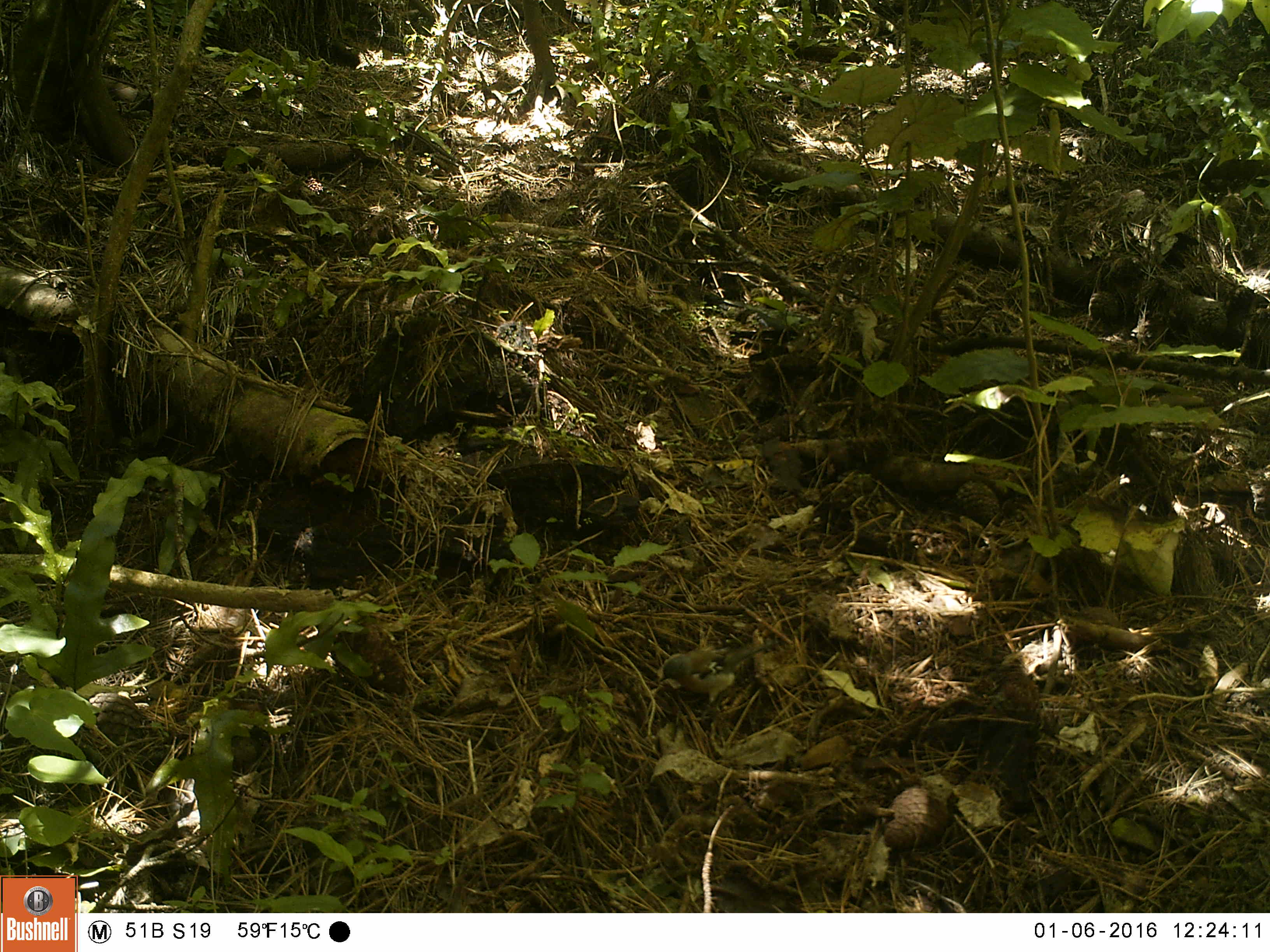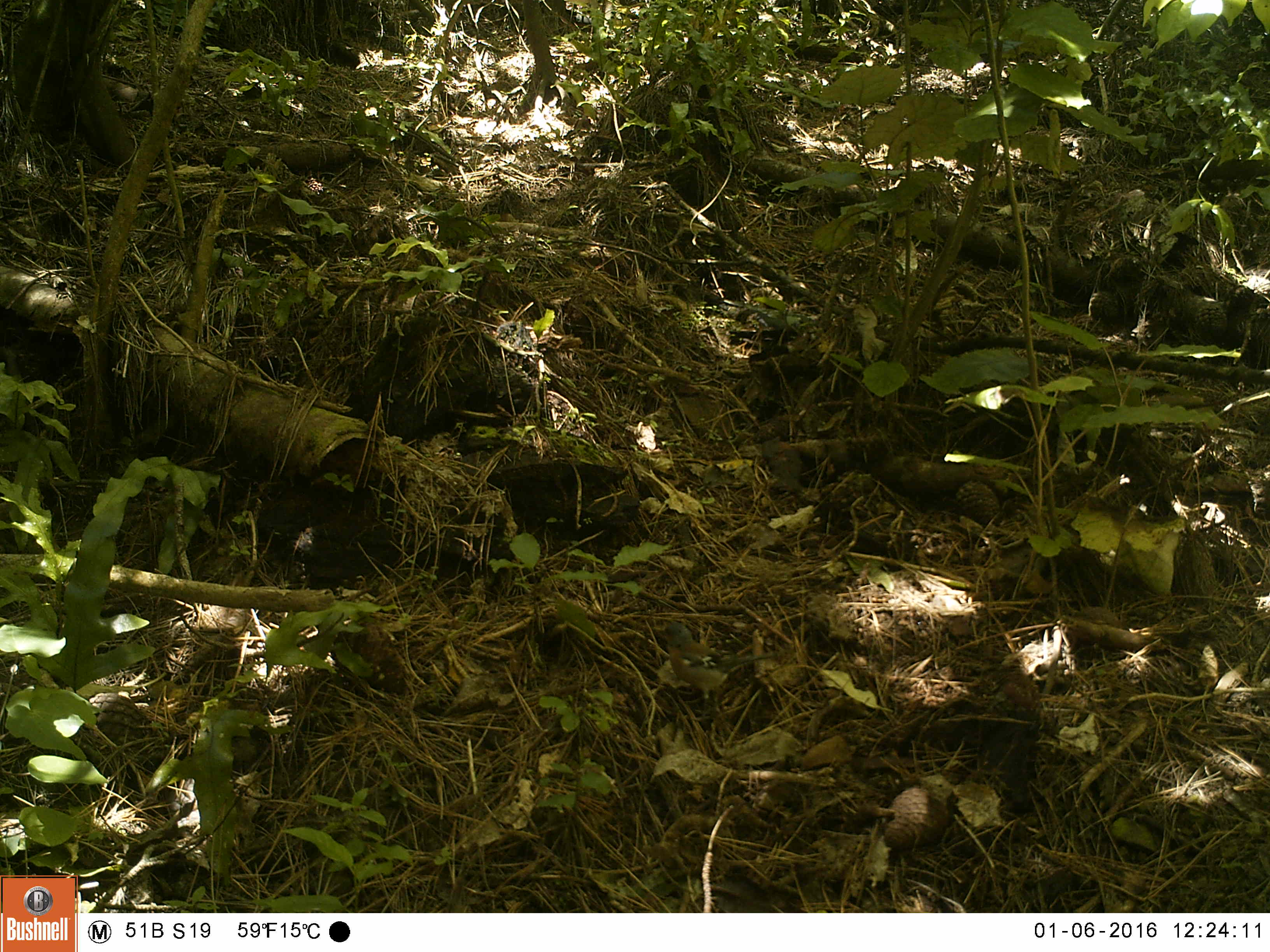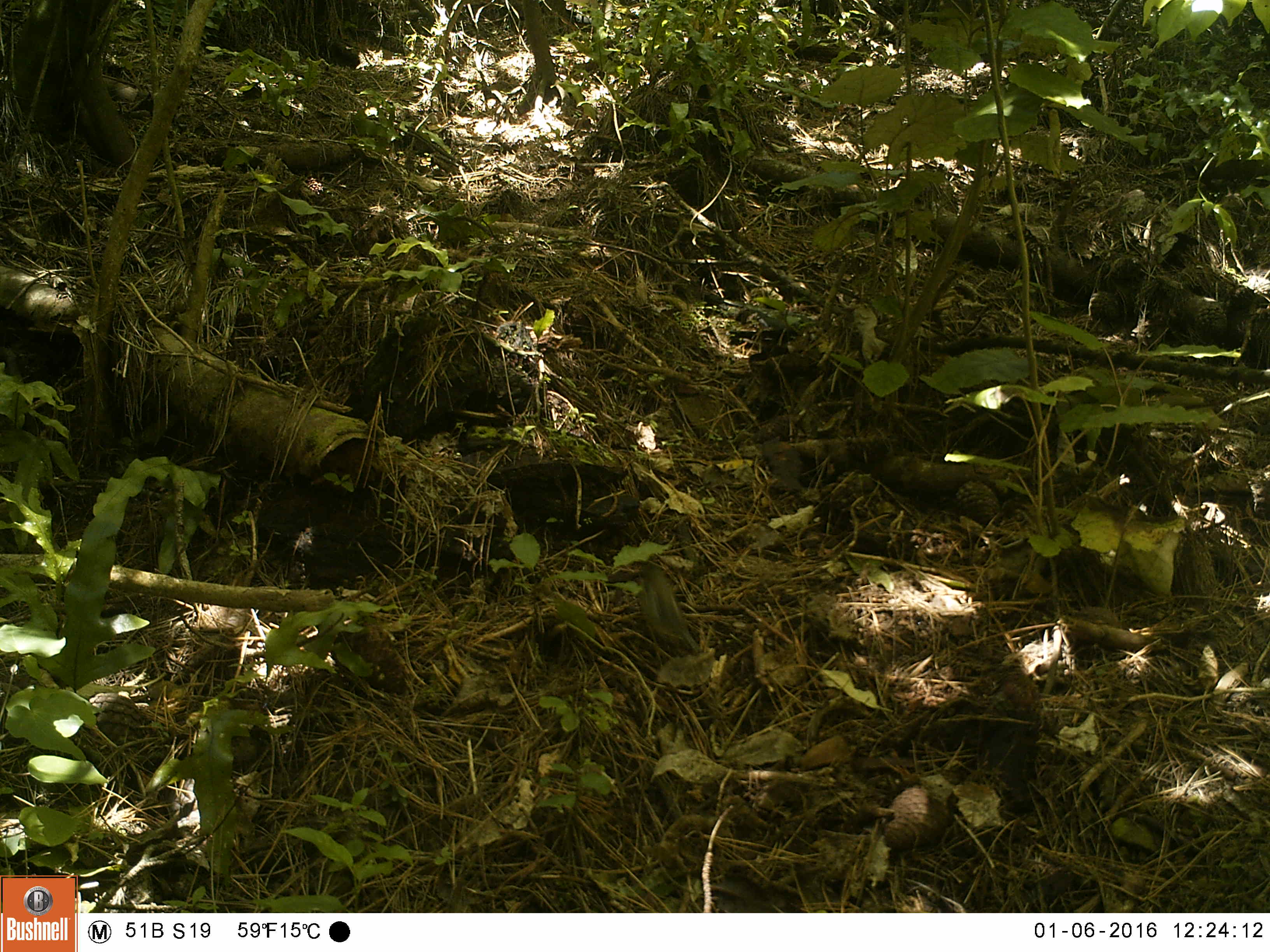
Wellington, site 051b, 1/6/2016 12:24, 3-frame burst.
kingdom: Animalia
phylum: Chordata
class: Aves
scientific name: Aves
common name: bird